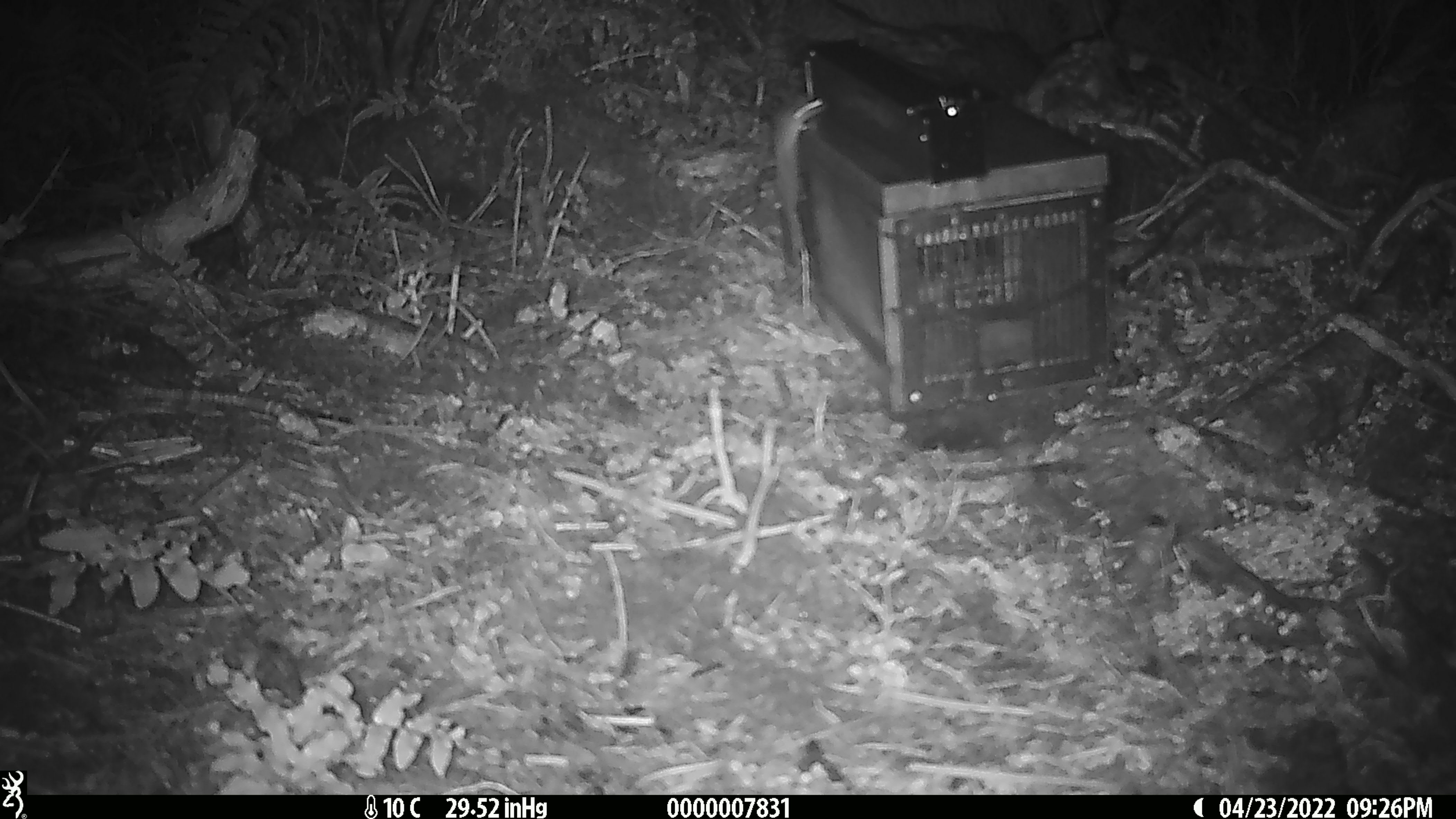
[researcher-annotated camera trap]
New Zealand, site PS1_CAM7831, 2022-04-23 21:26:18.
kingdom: Animalia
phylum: Chordata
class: Mammalia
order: Rodentia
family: Muridae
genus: Mus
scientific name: Mus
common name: mouse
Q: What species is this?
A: Mouse (Mus).